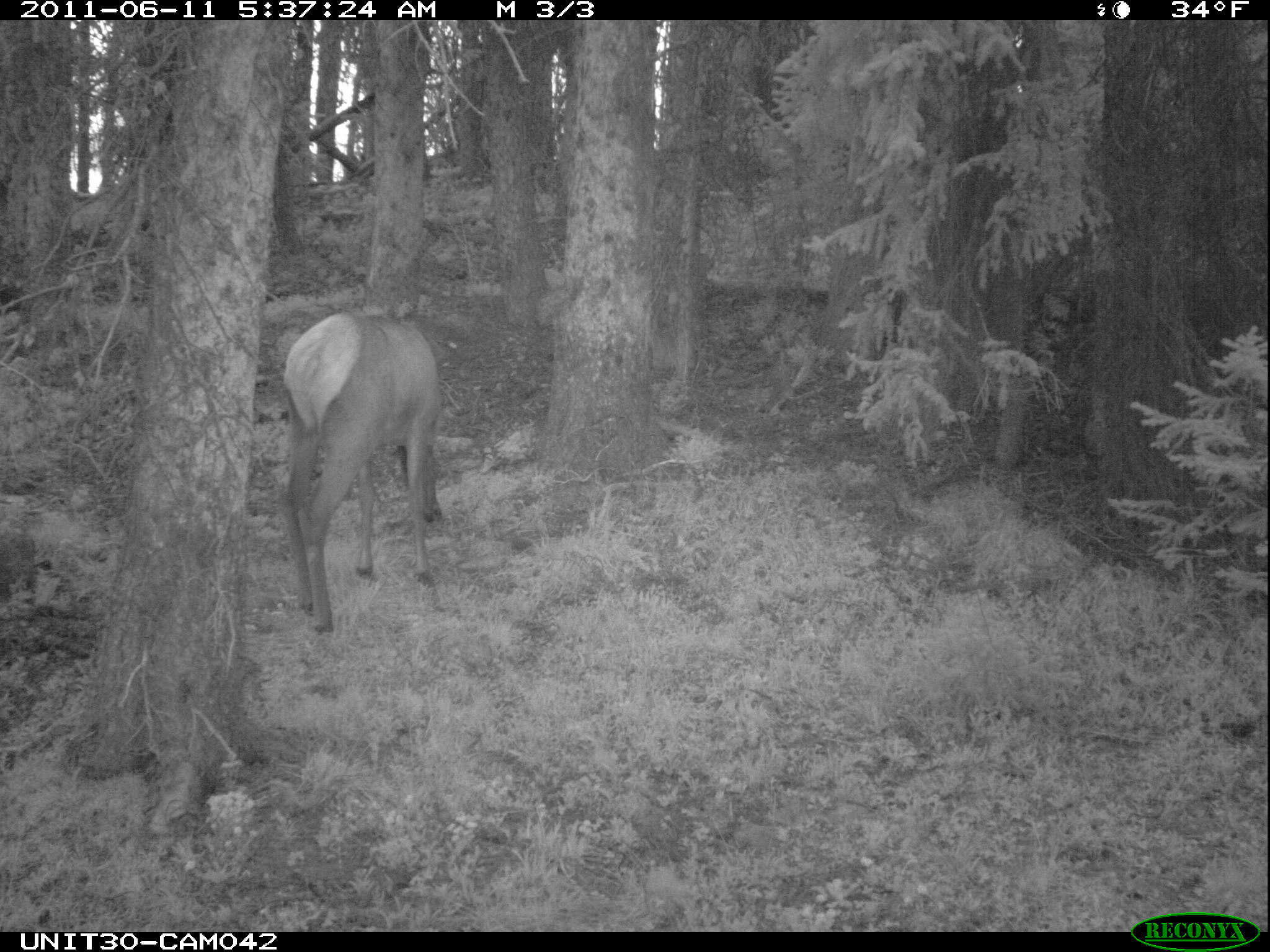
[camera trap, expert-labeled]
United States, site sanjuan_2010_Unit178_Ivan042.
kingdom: Animalia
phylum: Chordata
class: Mammalia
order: Artiodactyla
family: Cervidae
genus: Cervus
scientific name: Cervus elaphus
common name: red deer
Cervus elaphus (red deer).